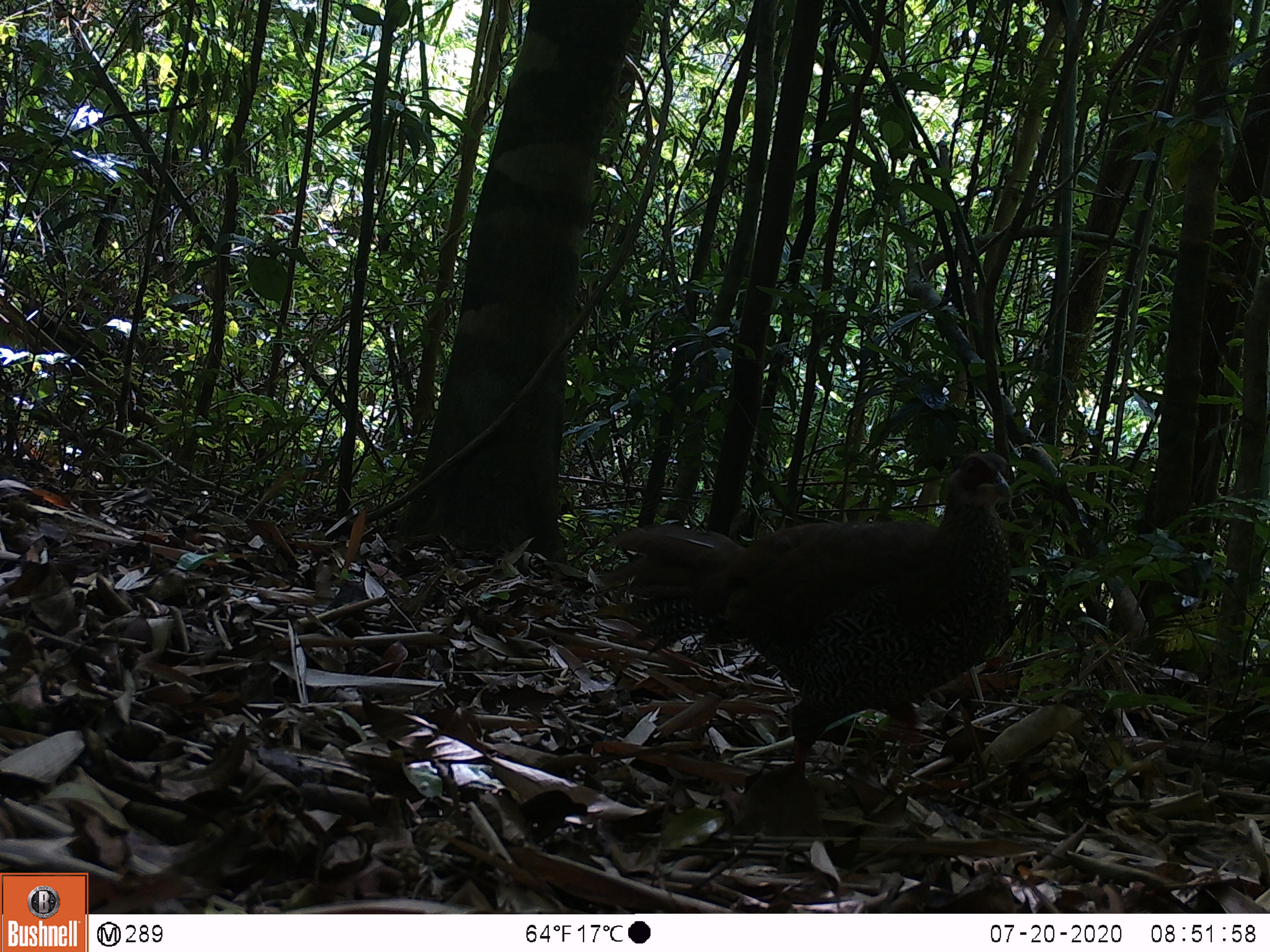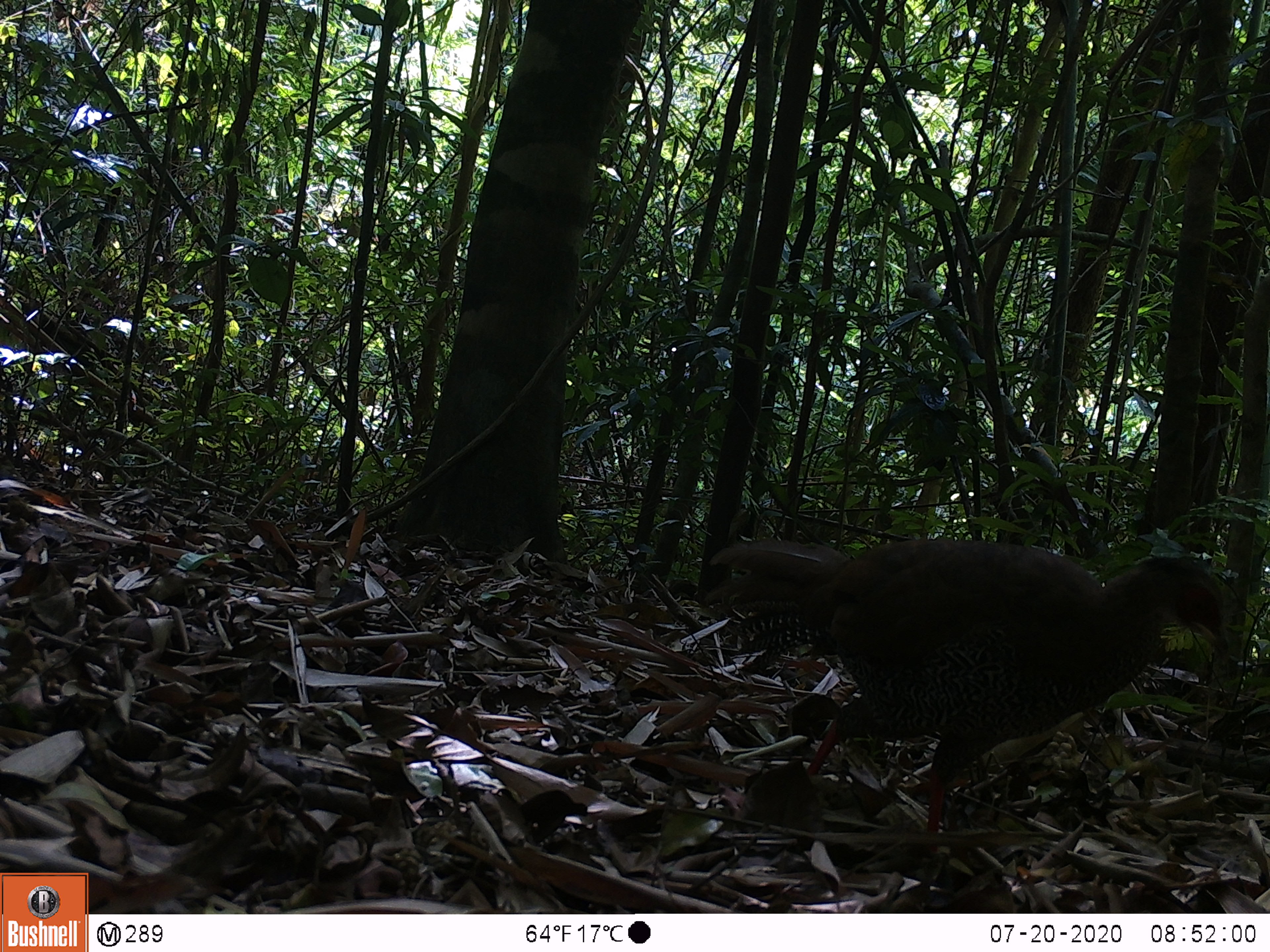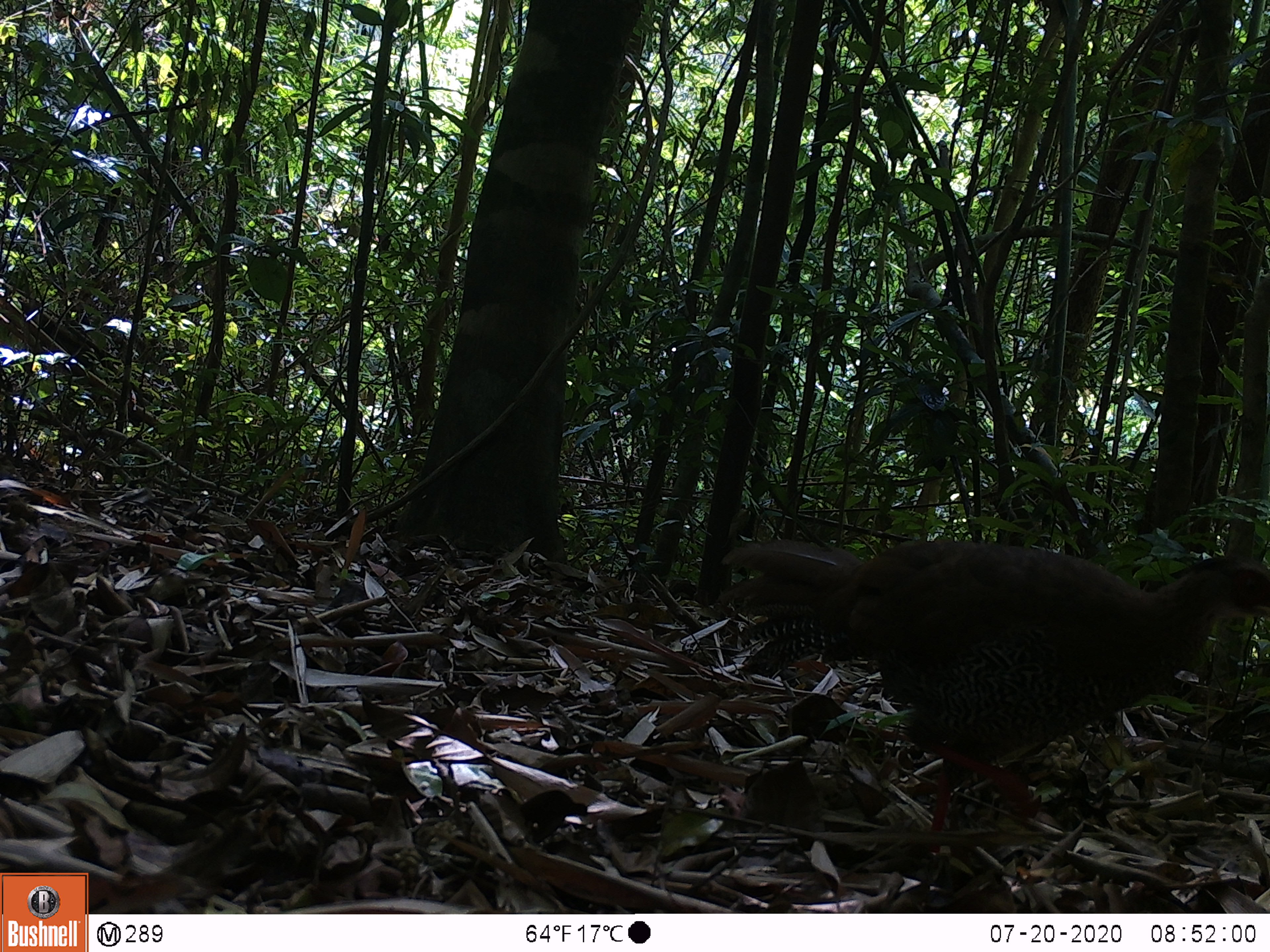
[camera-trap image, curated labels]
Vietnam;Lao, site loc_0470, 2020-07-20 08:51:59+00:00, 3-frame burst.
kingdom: Animalia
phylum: Chordata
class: Aves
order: Galliformes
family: Phasianidae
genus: Lophura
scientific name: Lophura nycthemera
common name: silver pheasant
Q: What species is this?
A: Silver pheasant (Lophura nycthemera).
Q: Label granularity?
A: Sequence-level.